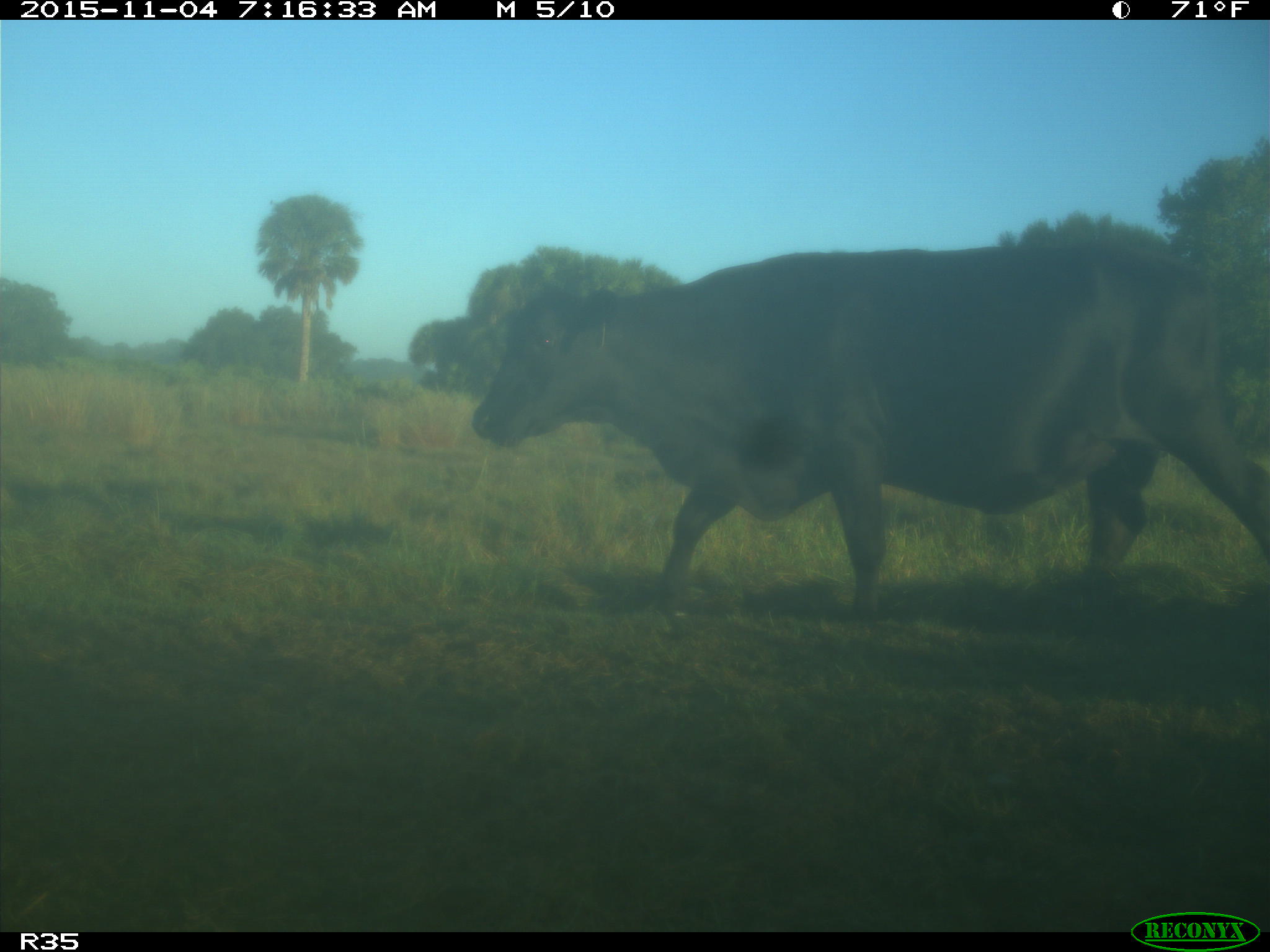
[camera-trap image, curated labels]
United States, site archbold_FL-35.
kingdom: Animalia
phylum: Chordata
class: Mammalia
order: Artiodactyla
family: Bovidae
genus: Bos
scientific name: Bos taurus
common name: domestic cow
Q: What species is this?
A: Bos taurus (domestic cow).